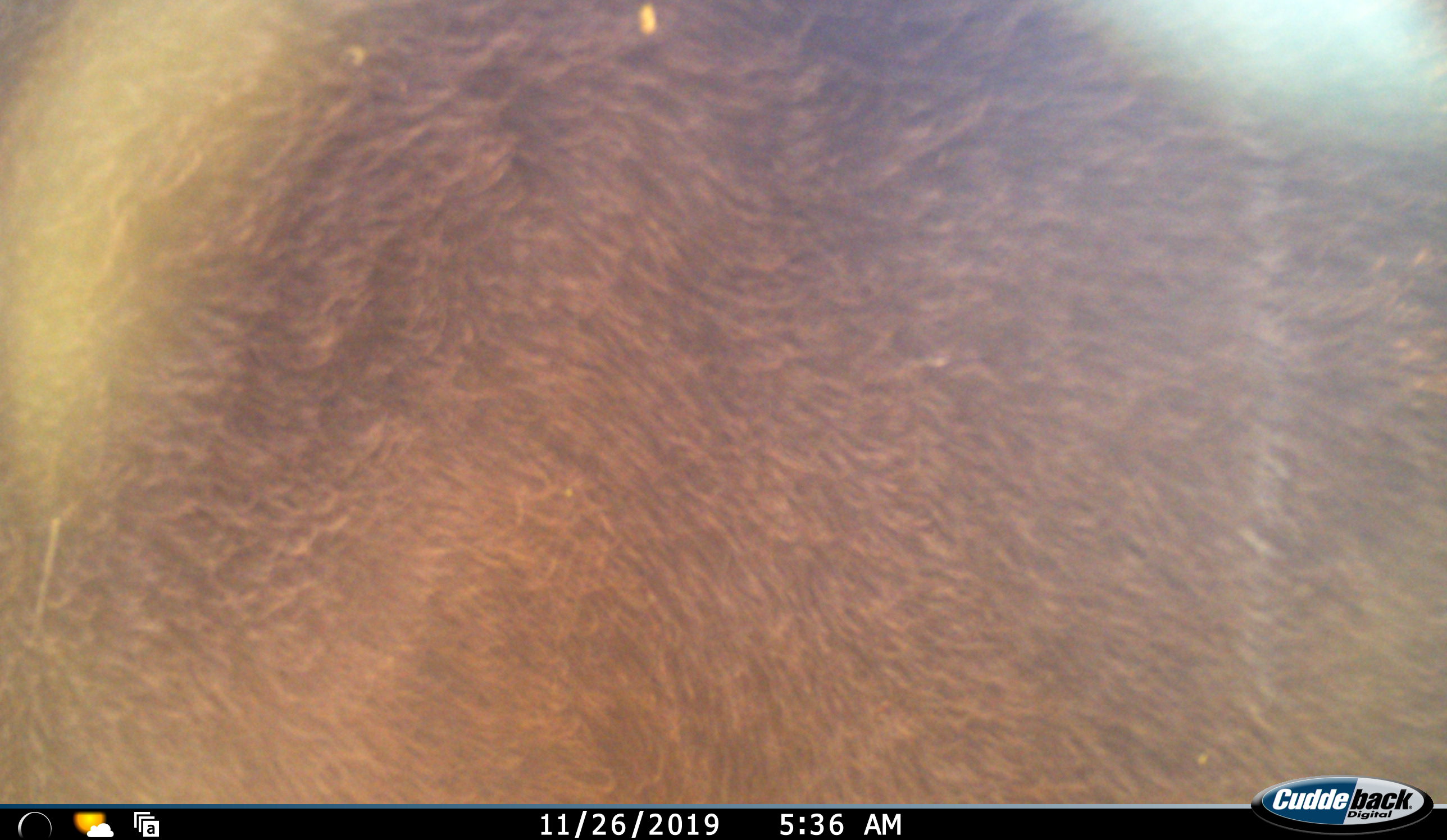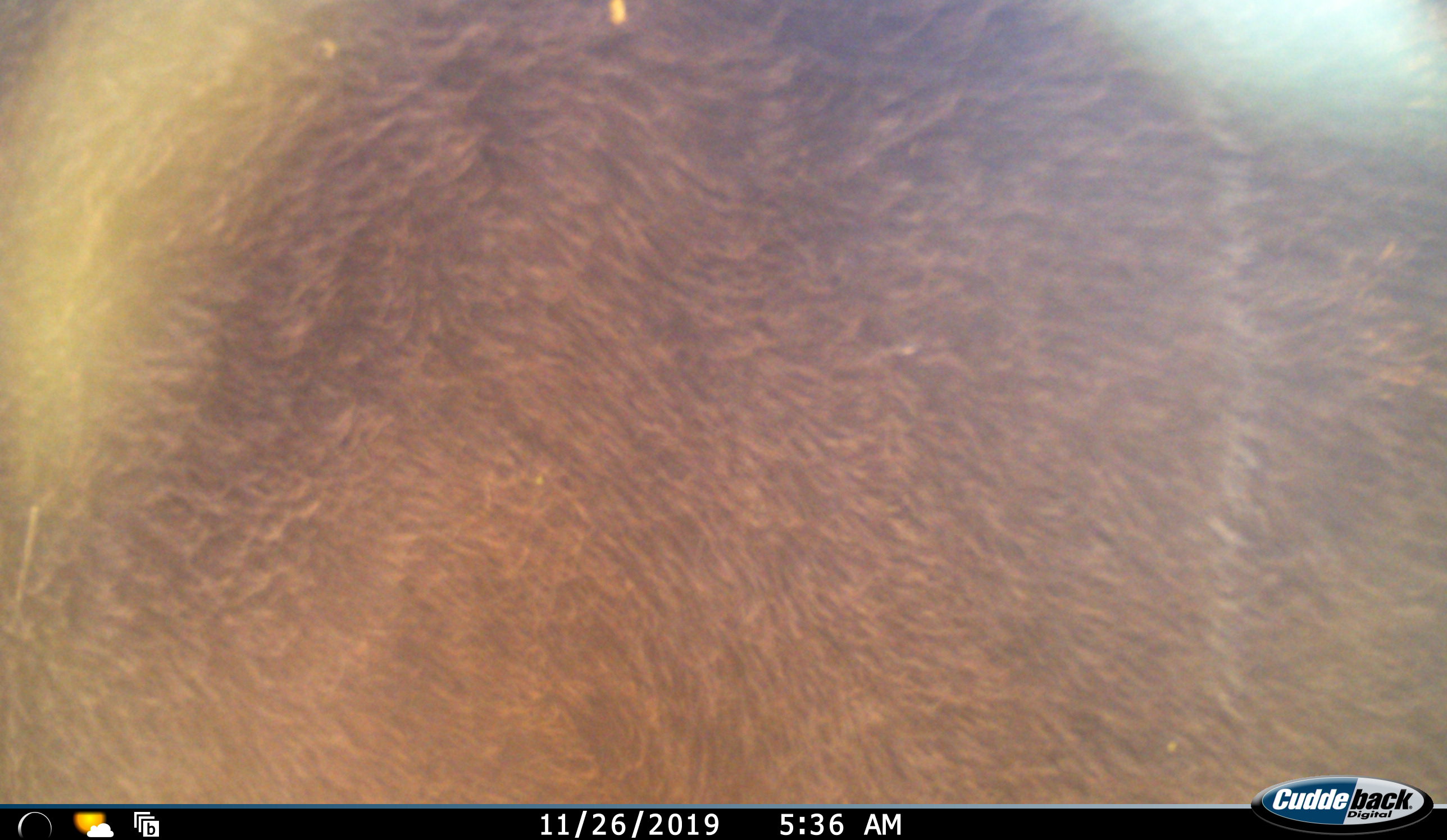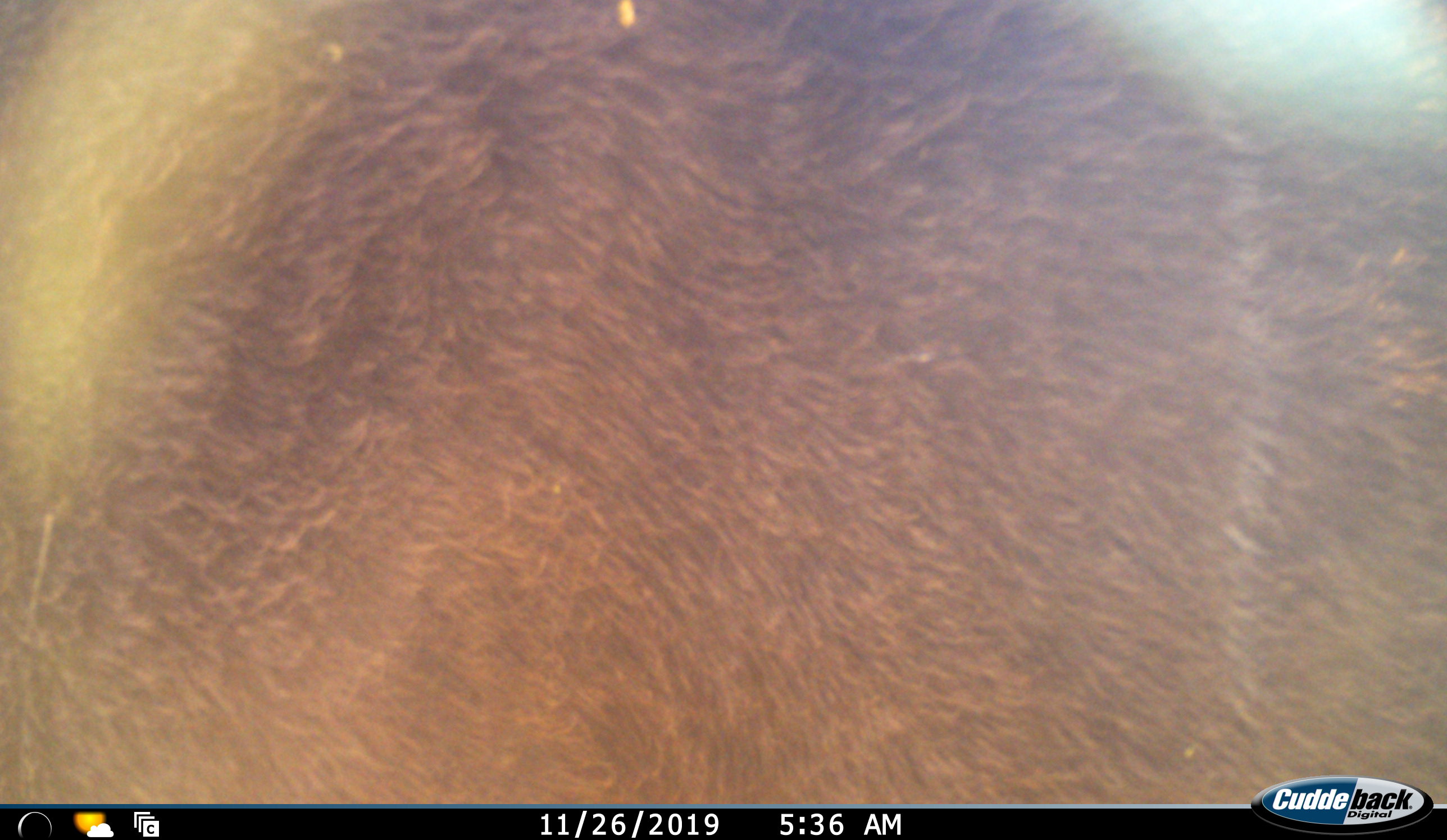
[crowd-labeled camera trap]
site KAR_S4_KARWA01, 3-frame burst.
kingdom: Animalia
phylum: Chordata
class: Mammalia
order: Artiodactyla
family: Bovidae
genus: Tragelaphus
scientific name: Tragelaphus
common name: kudu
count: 1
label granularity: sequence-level